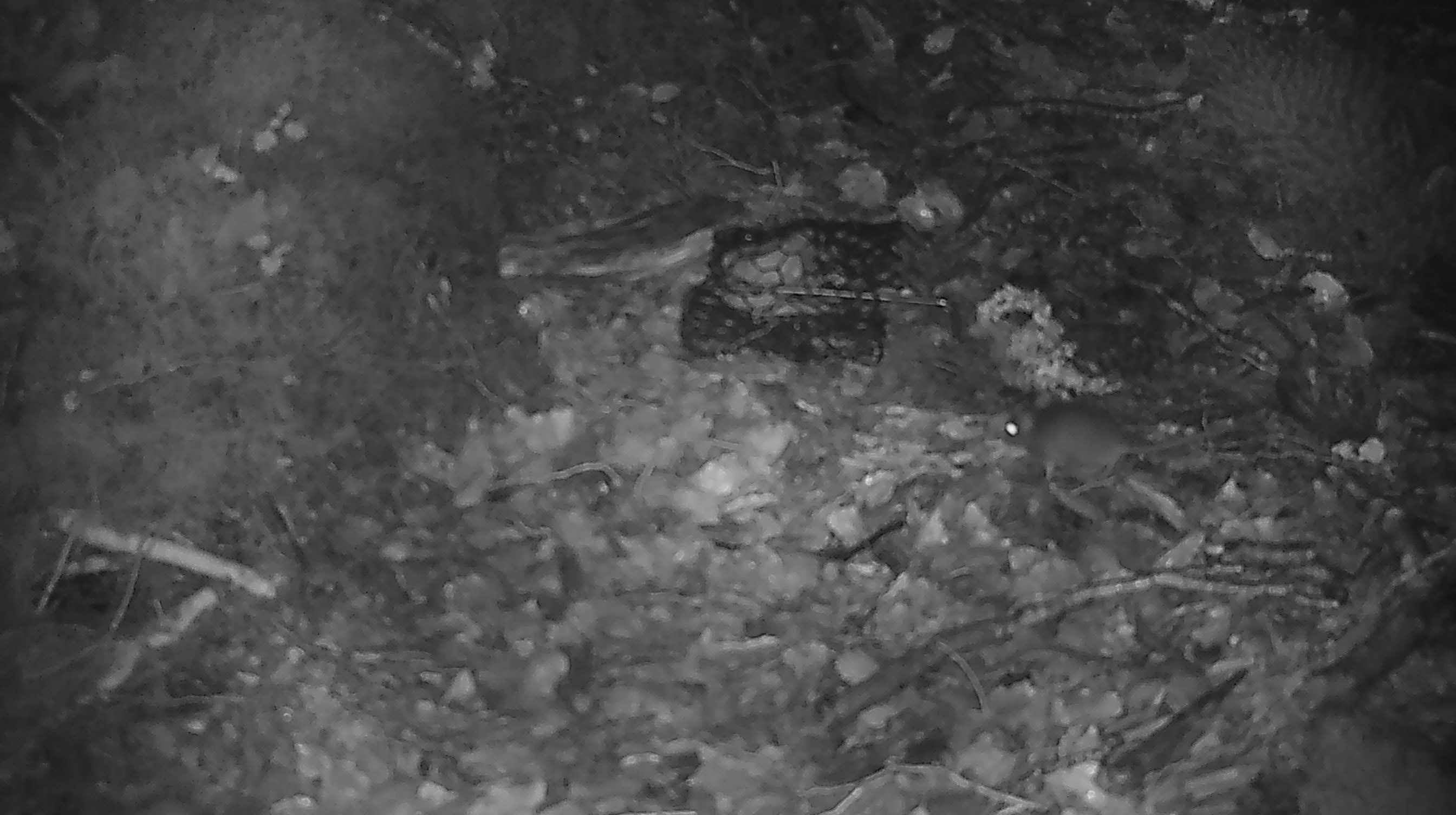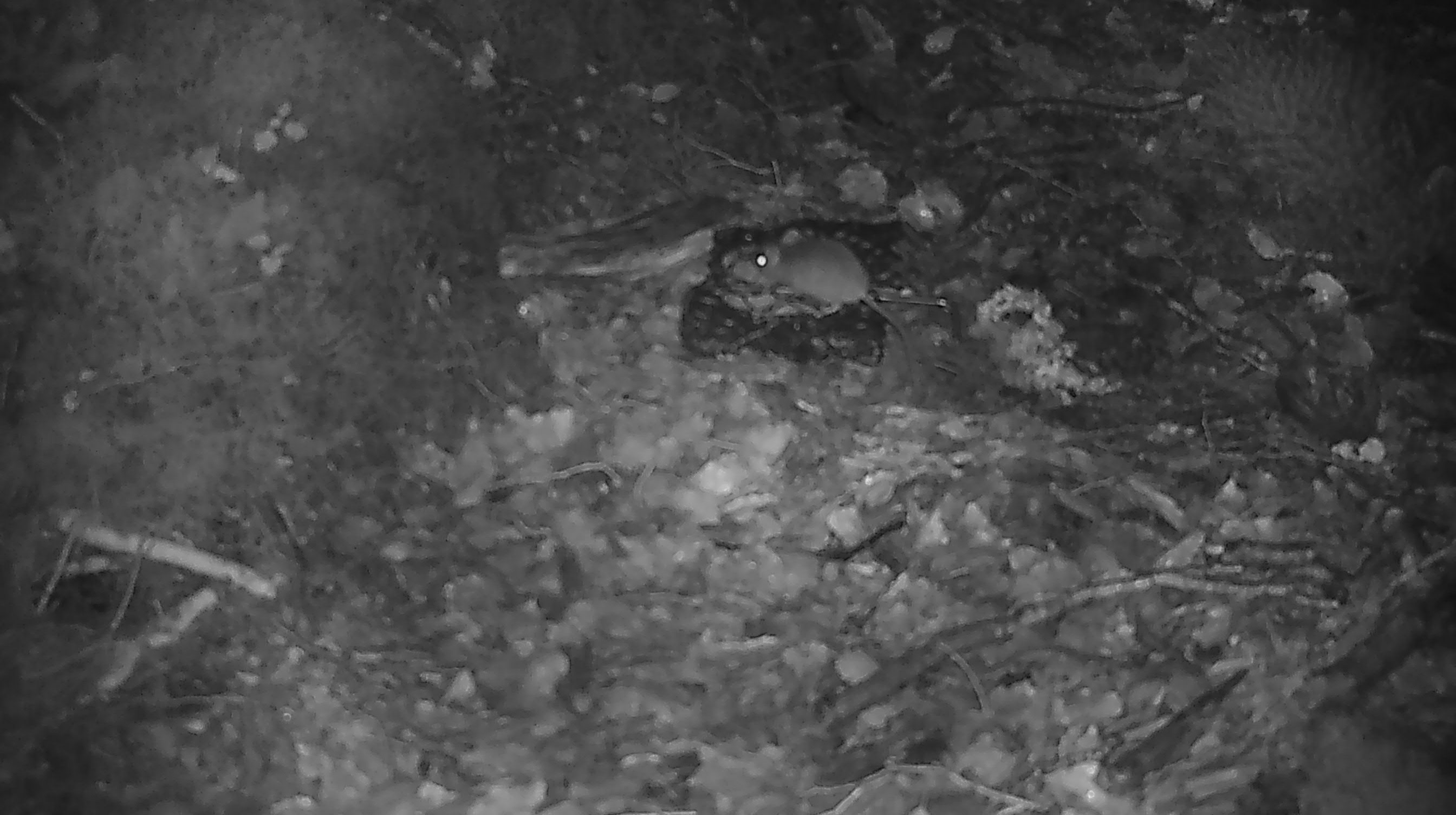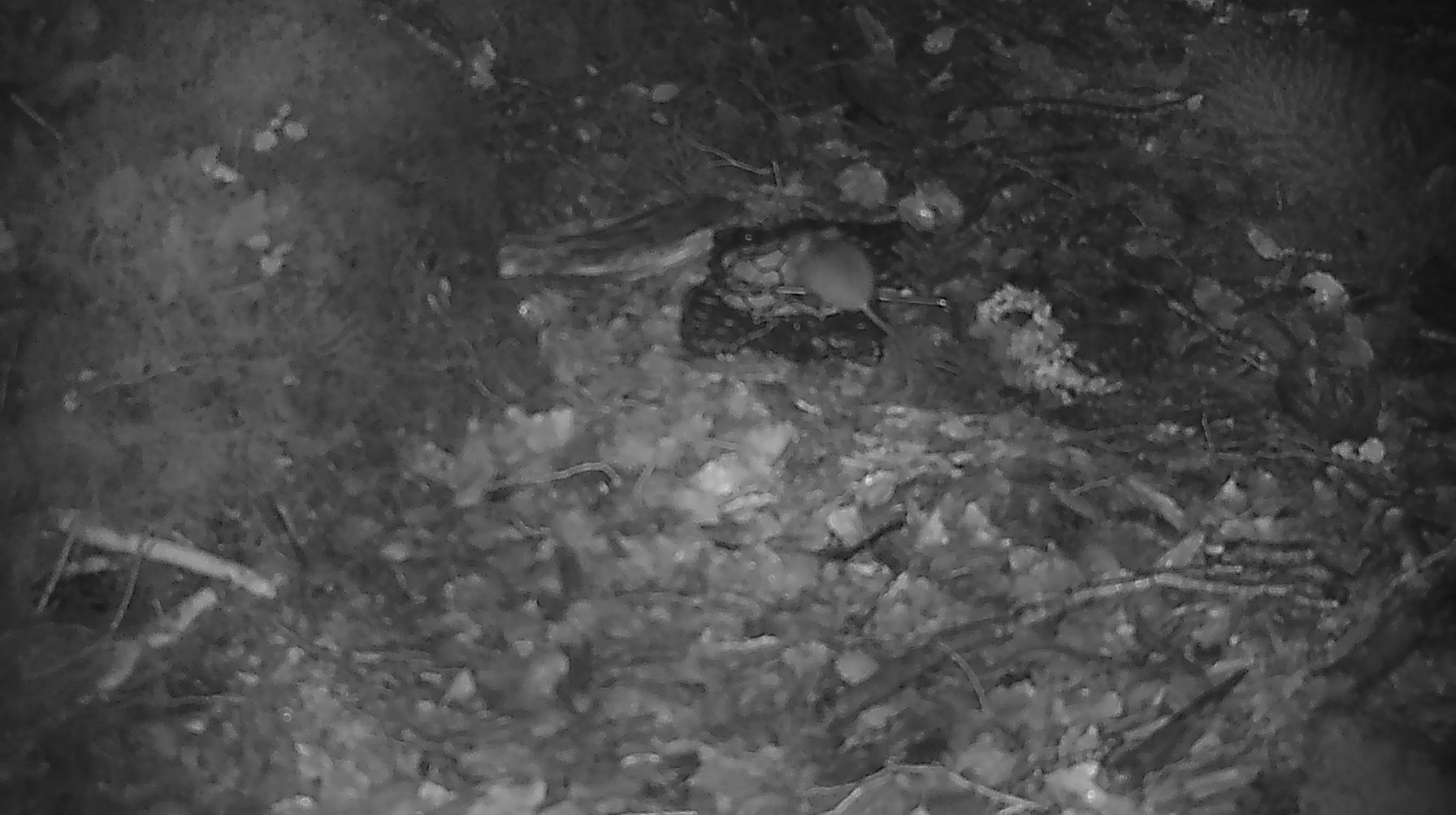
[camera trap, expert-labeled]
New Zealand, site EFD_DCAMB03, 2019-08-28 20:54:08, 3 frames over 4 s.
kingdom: Animalia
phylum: Chordata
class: Mammalia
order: Rodentia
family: Muridae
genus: Mus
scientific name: Mus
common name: mouse